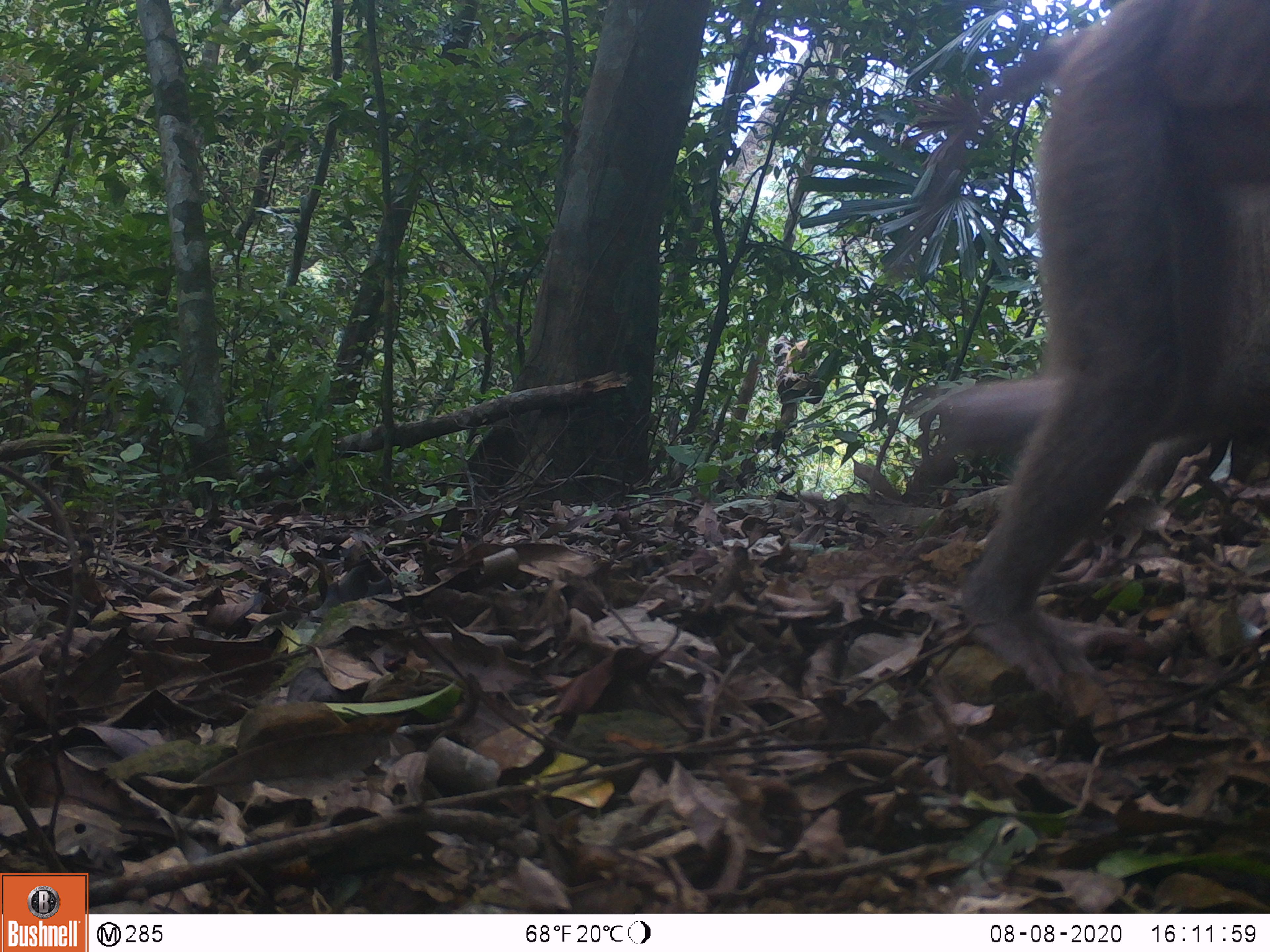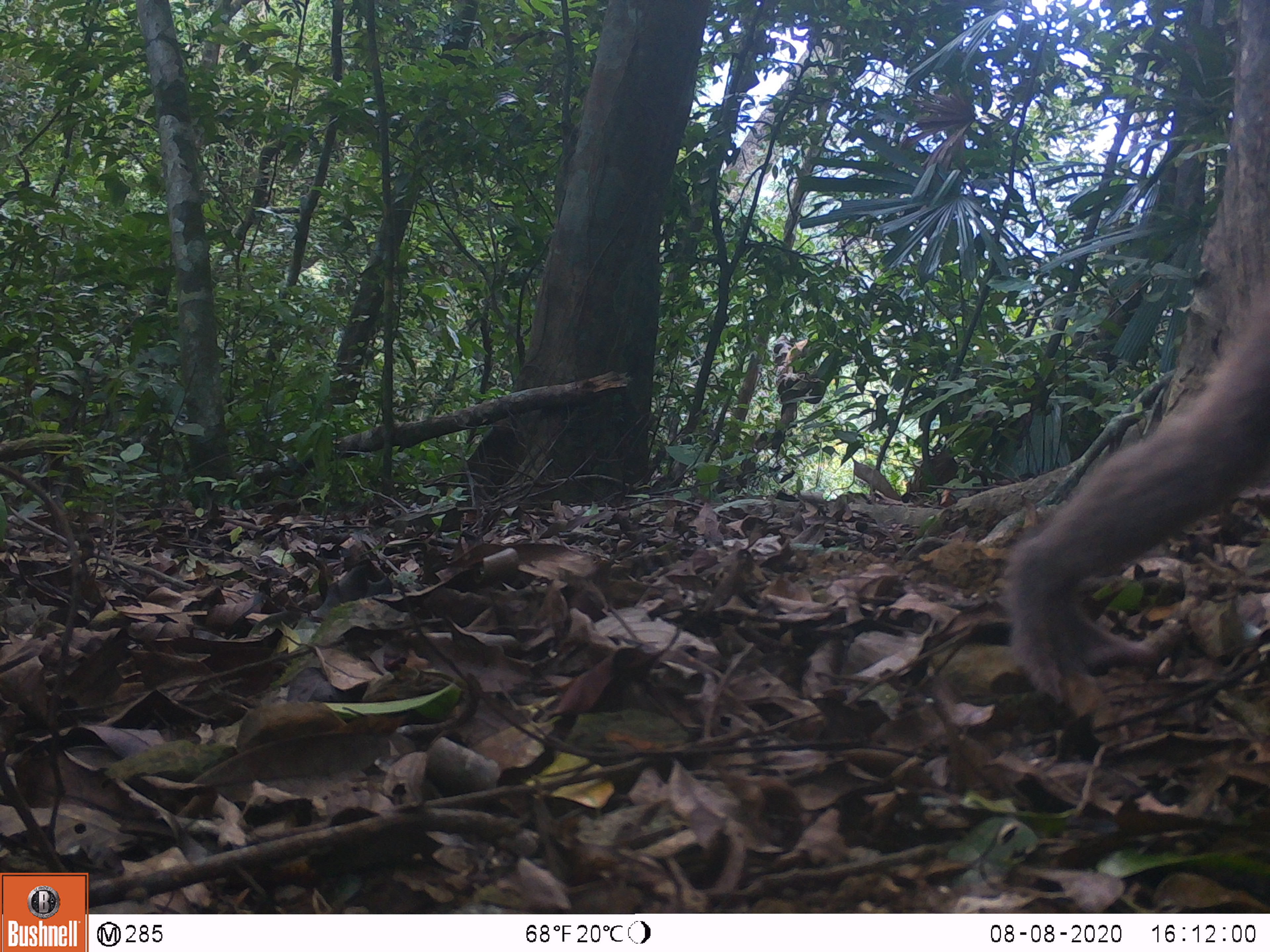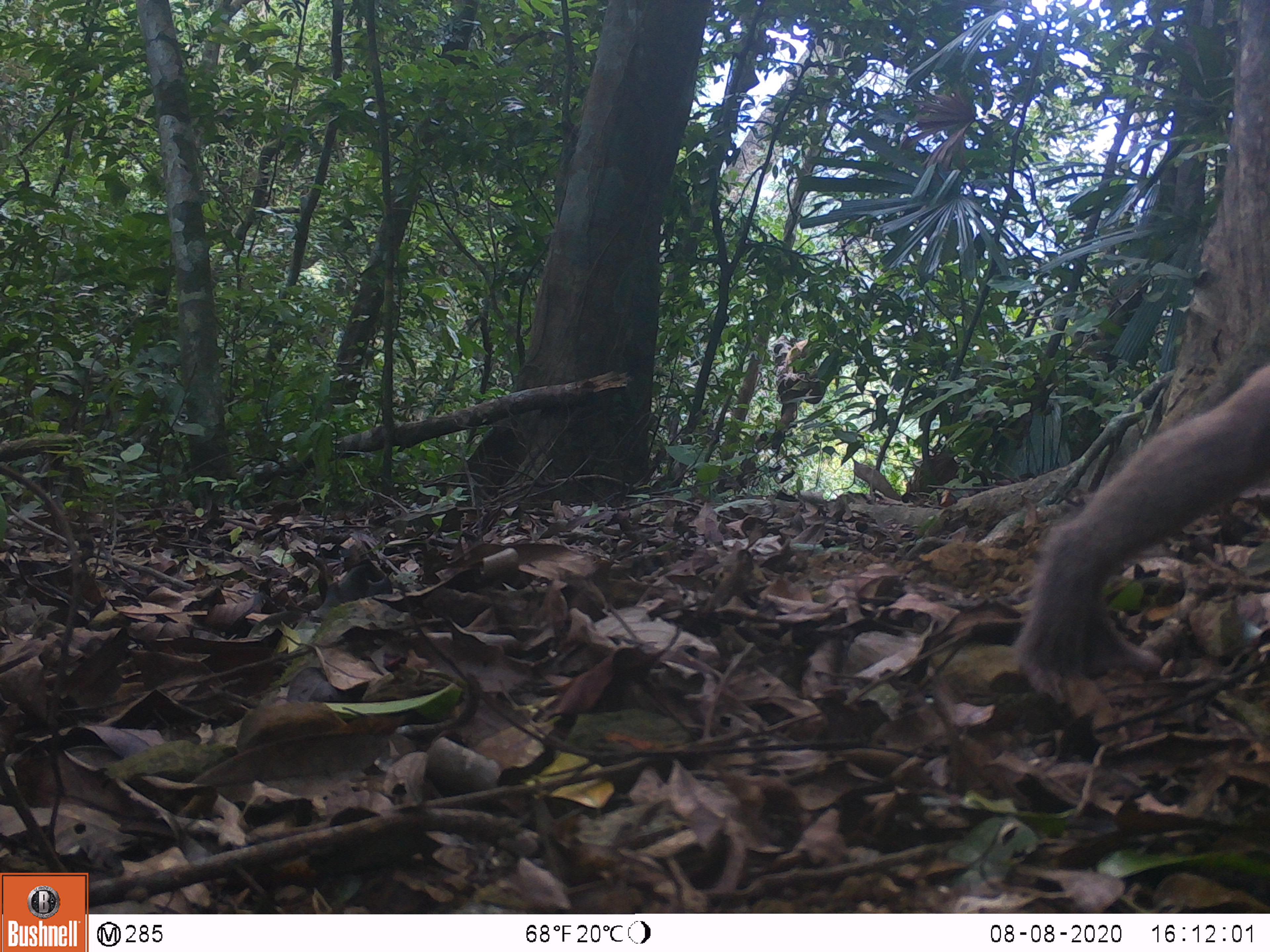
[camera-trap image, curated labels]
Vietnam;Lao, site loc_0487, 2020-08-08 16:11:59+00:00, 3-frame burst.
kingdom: Animalia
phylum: Chordata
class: Mammalia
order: Primates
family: Cercopithecidae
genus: Macaca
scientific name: Macaca nemestrina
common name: pig-tailed macaque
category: pig tailed macaque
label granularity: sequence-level